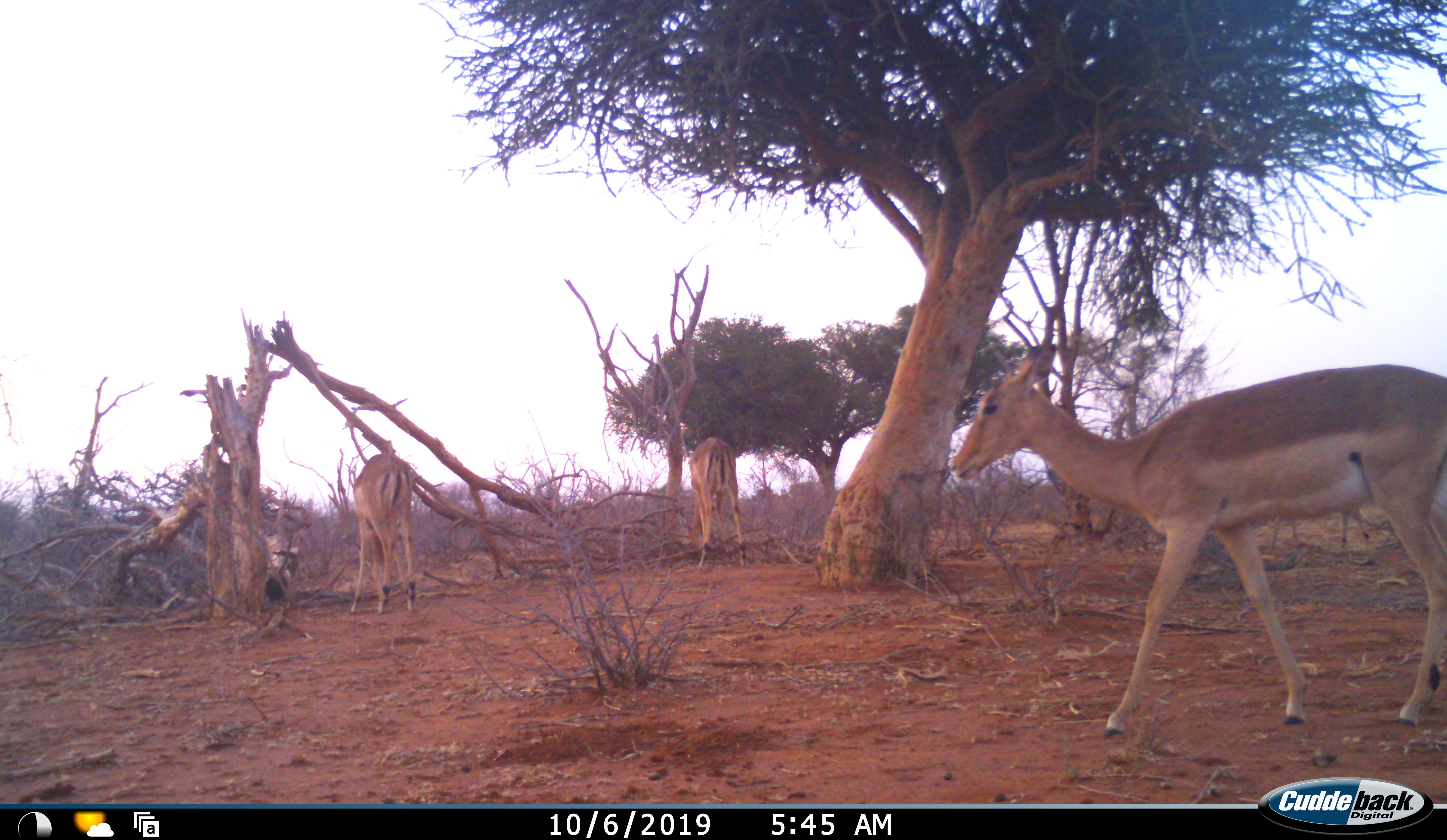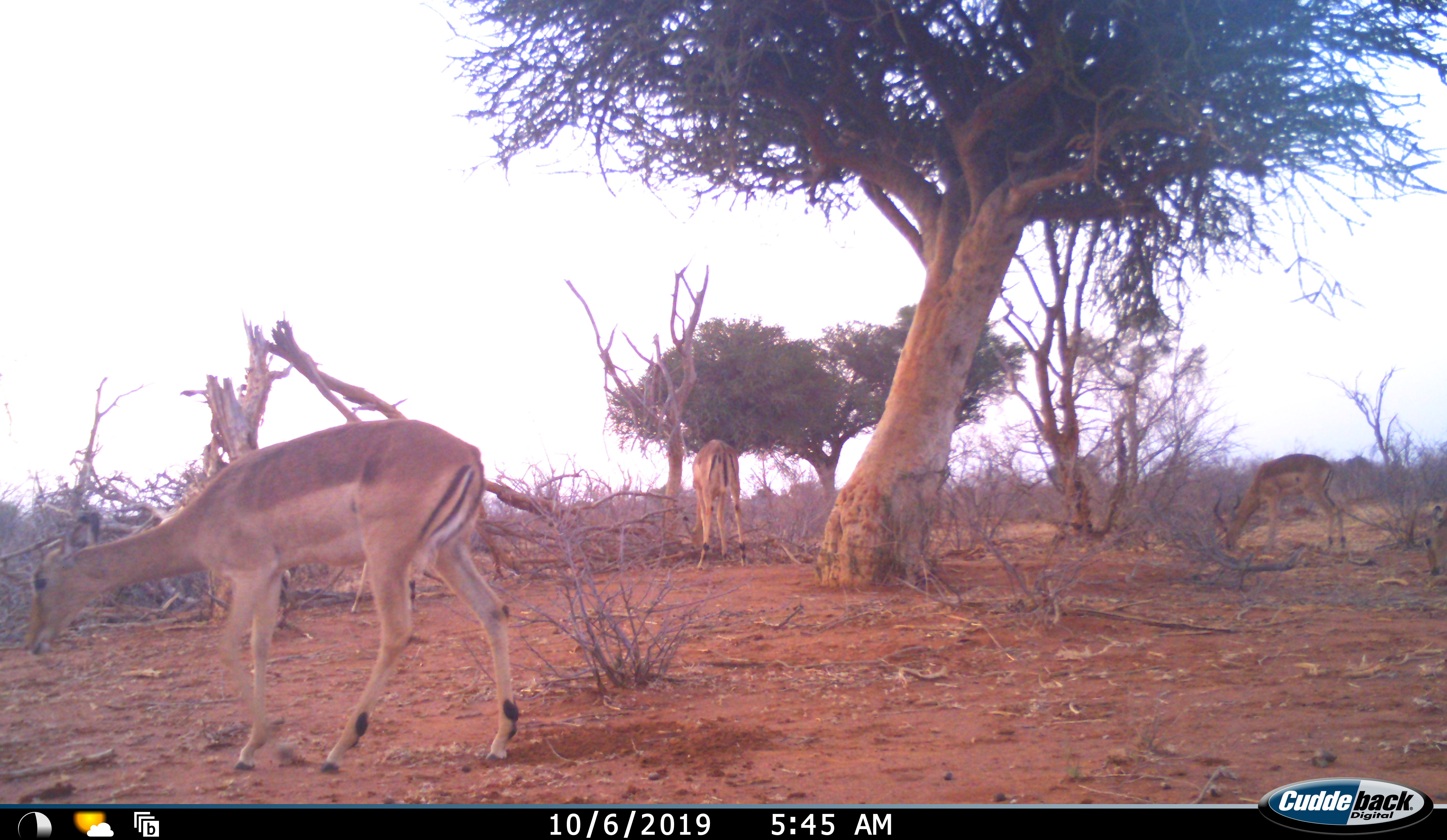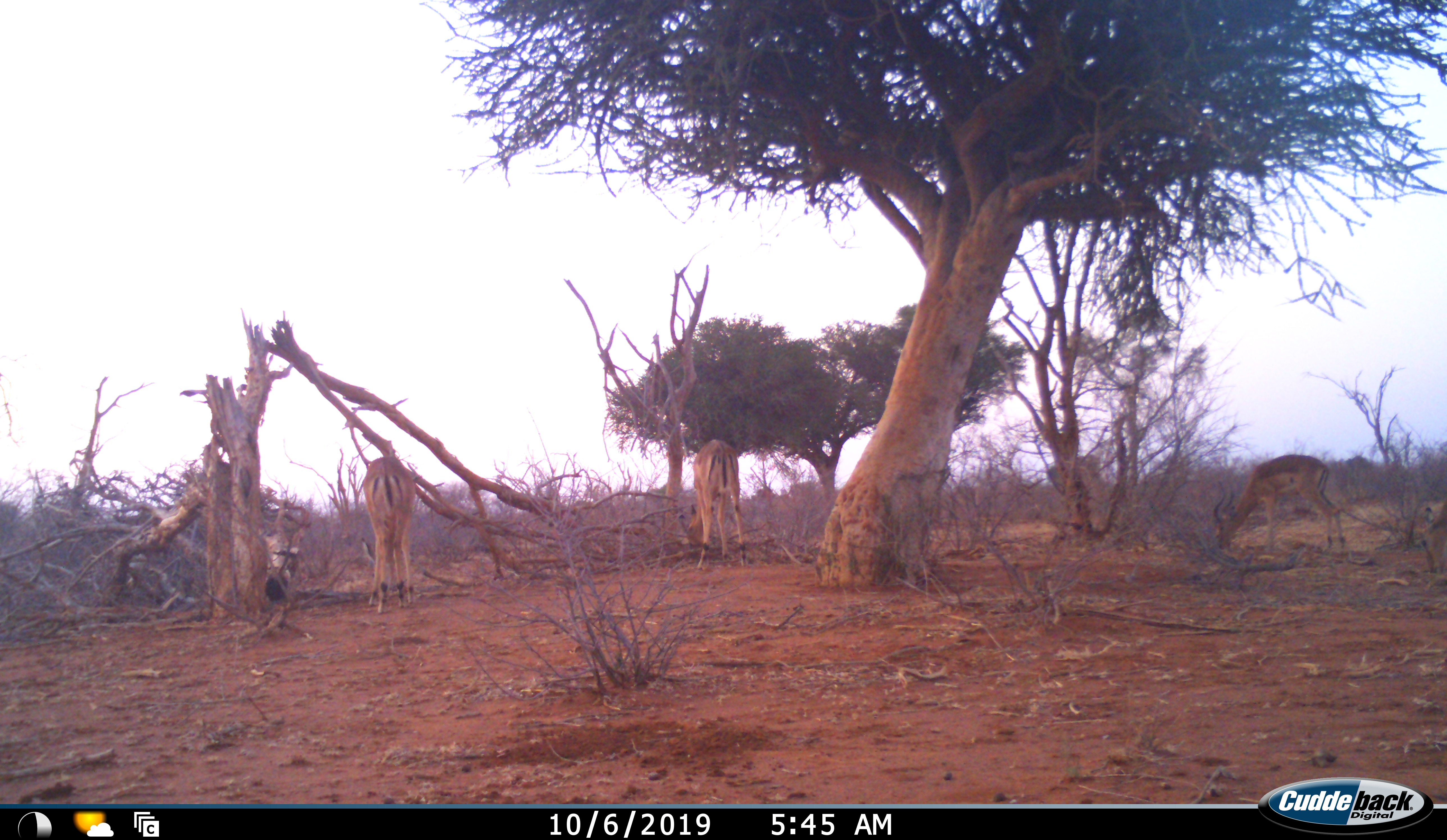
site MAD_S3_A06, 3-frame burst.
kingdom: Animalia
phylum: Chordata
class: Mammalia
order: Artiodactyla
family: Bovidae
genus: Aepyceros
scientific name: Aepyceros melampus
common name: impala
Impala (Aepyceros melampus), count 4. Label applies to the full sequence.